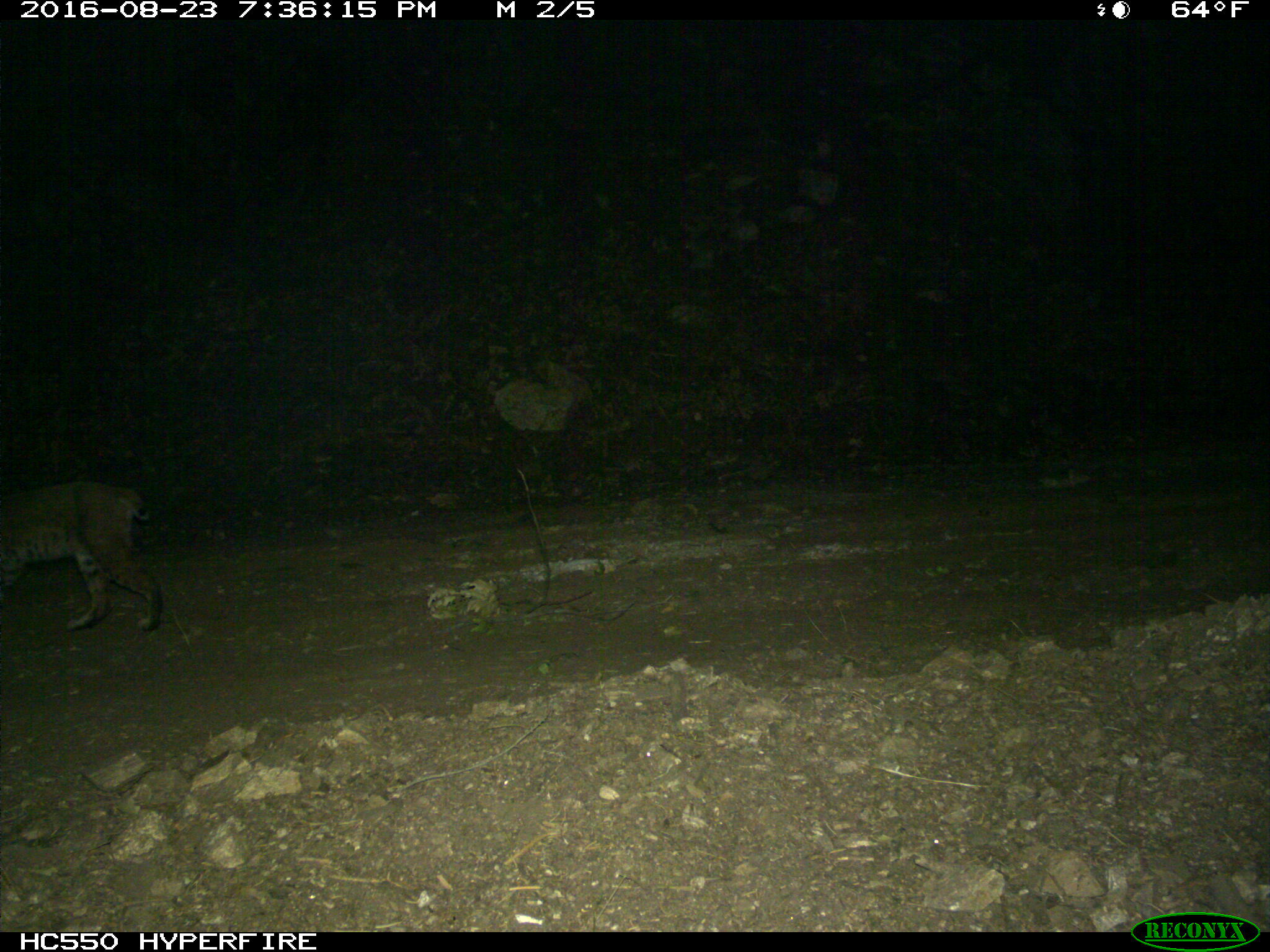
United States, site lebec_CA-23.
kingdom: Animalia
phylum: Chordata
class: Mammalia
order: Carnivora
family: Felidae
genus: Lynx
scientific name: Lynx rufus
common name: bobcat